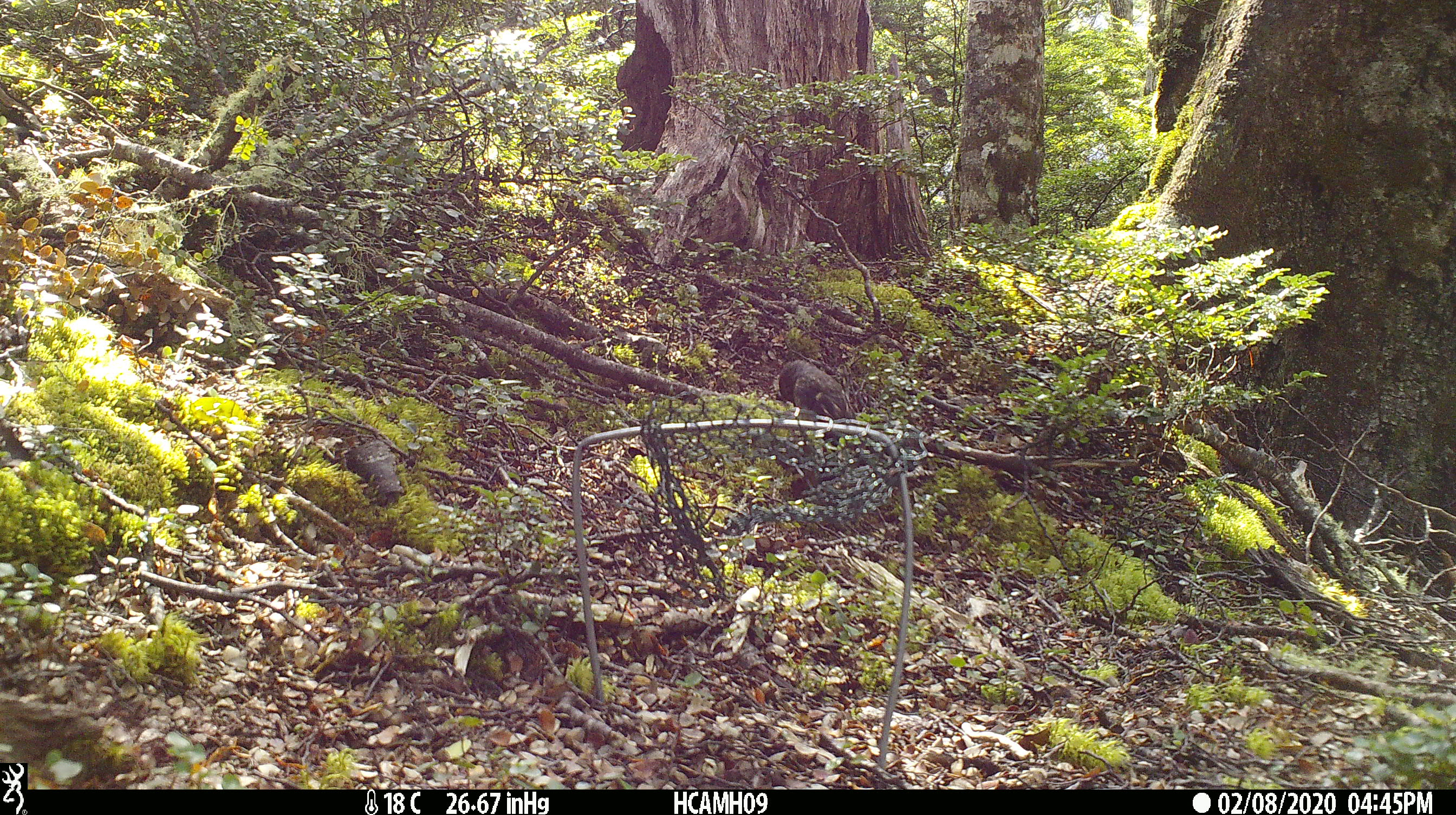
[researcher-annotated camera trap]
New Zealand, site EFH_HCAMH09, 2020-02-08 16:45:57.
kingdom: Animalia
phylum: Chordata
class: Aves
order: Passeriformes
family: Petroicidae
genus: Petroica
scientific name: Petroica macrocephala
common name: tomtit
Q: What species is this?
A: Tomtit (Petroica macrocephala).